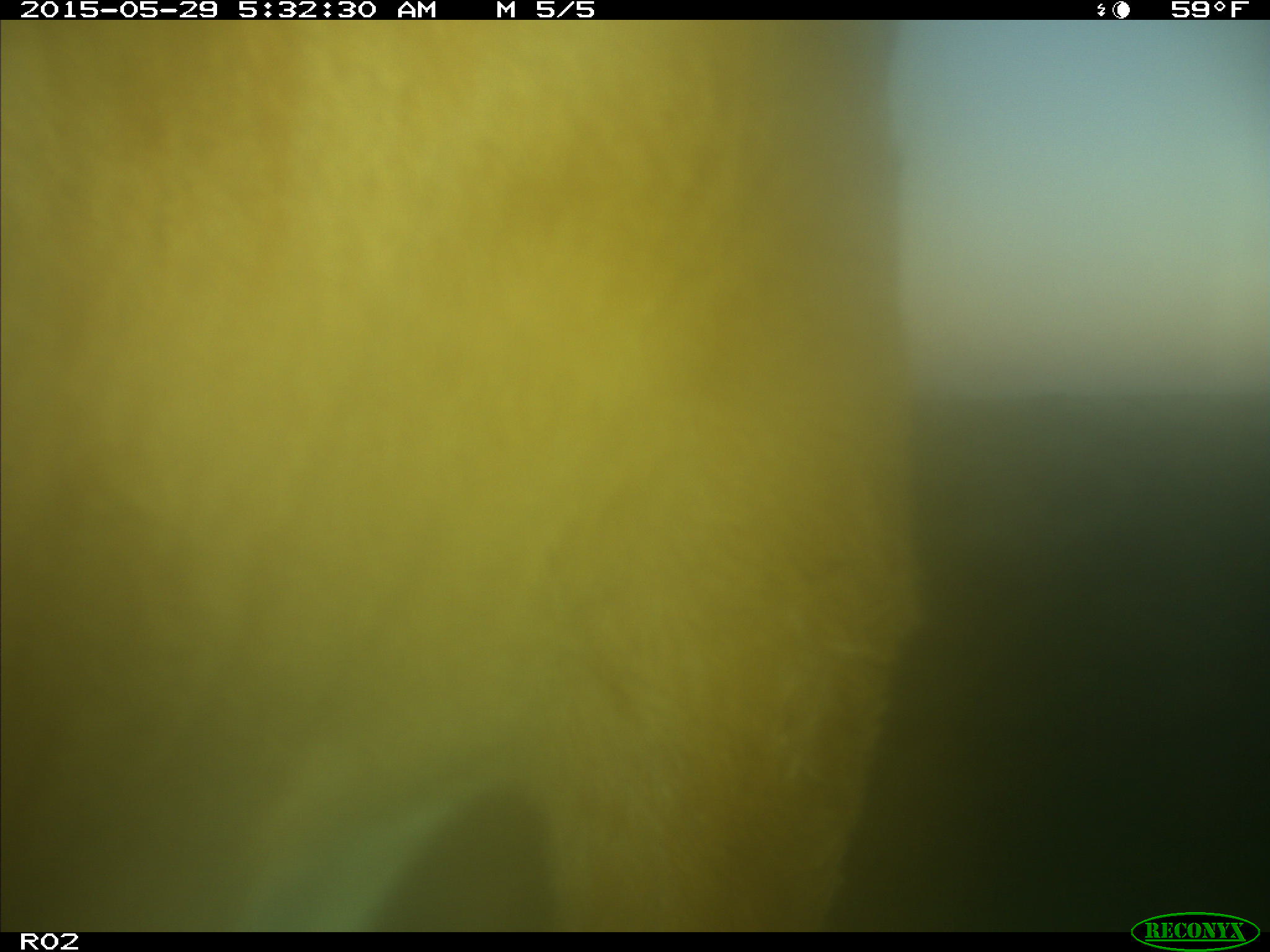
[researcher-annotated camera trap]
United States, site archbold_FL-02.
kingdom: Animalia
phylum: Chordata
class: Mammalia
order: Artiodactyla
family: Bovidae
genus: Bos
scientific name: Bos taurus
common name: domestic cow